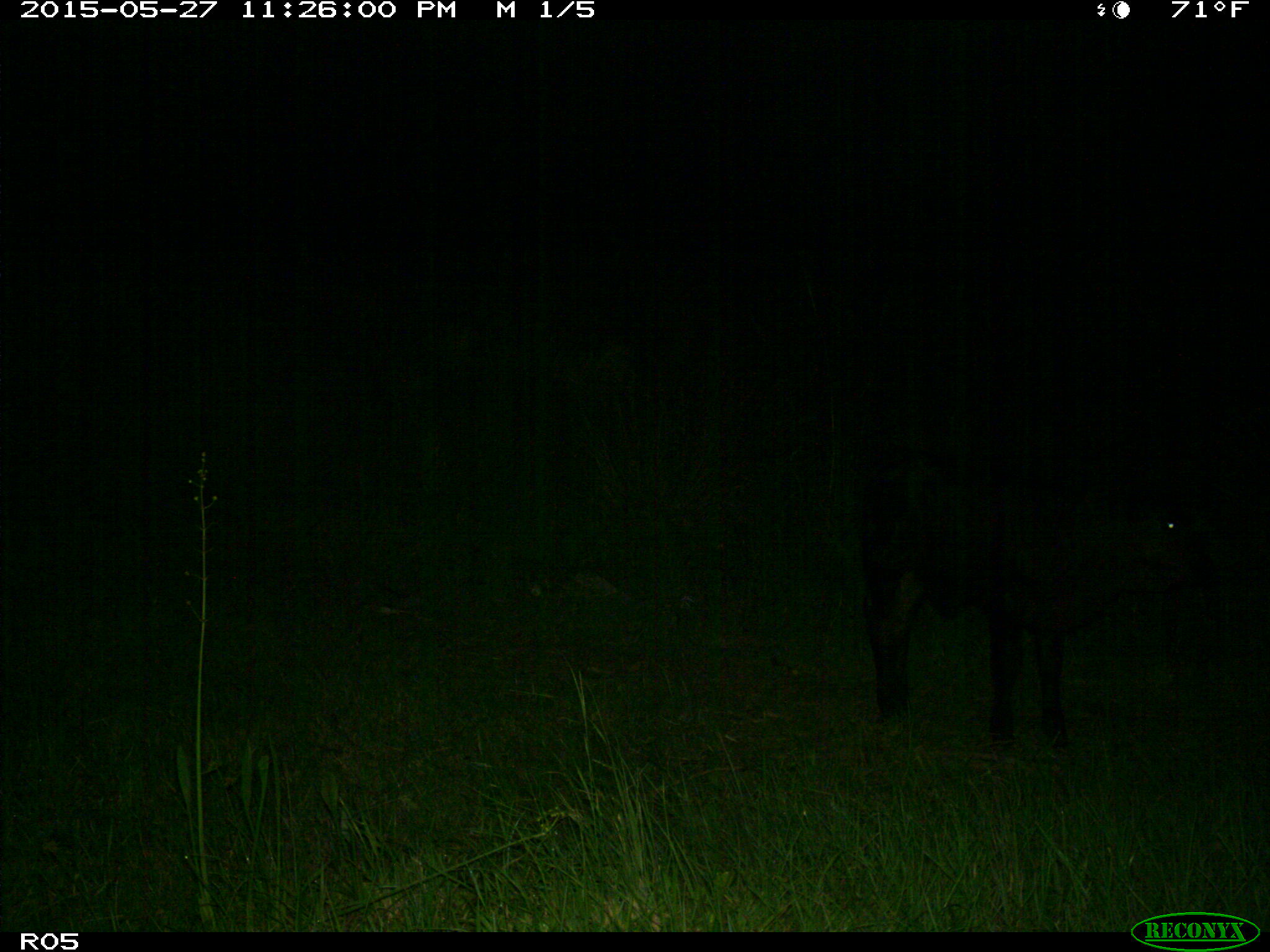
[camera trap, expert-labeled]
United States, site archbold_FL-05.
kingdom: Animalia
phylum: Chordata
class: Mammalia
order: Artiodactyla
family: Bovidae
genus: Bos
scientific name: Bos taurus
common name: domestic cow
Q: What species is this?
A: Bos taurus (domestic cow).